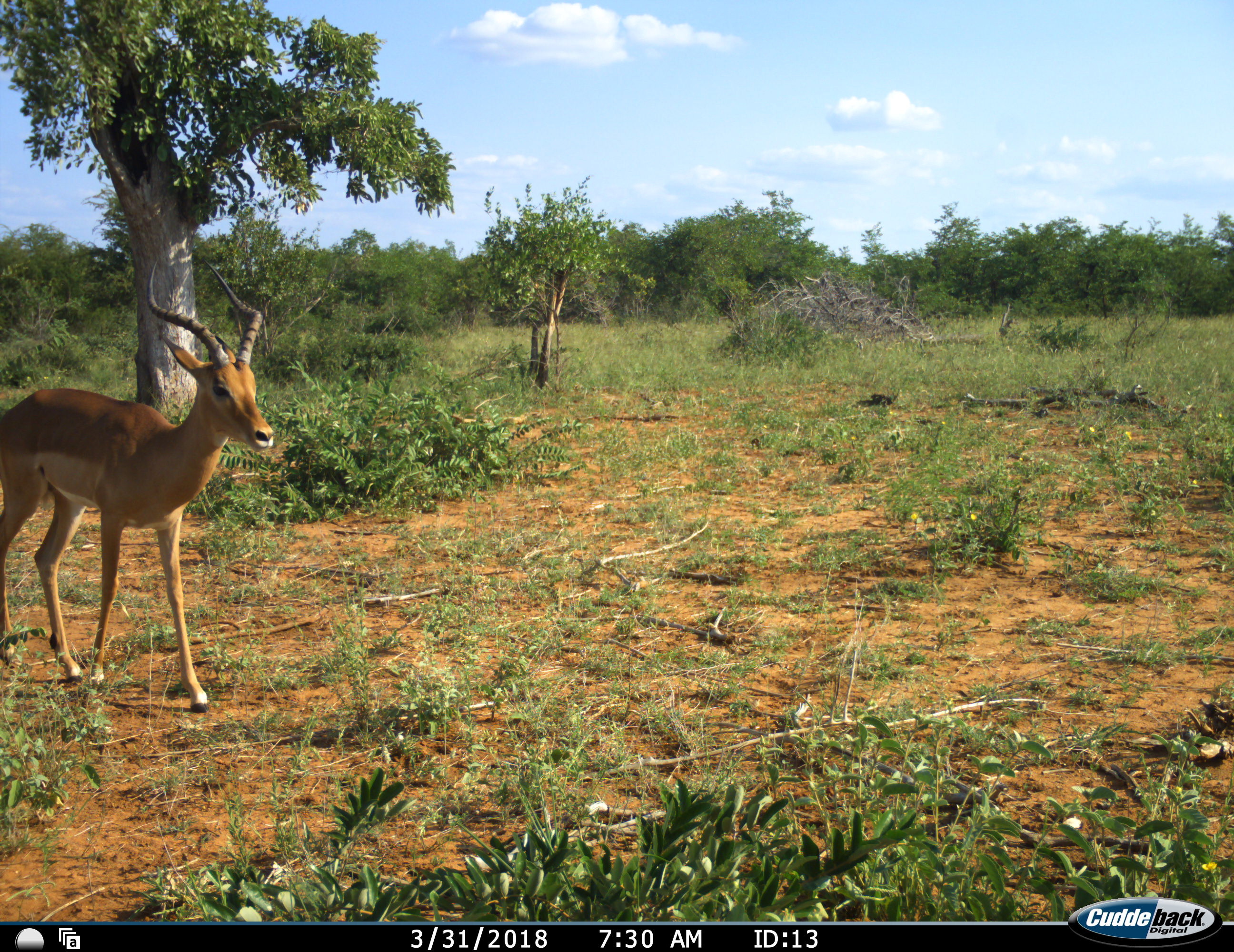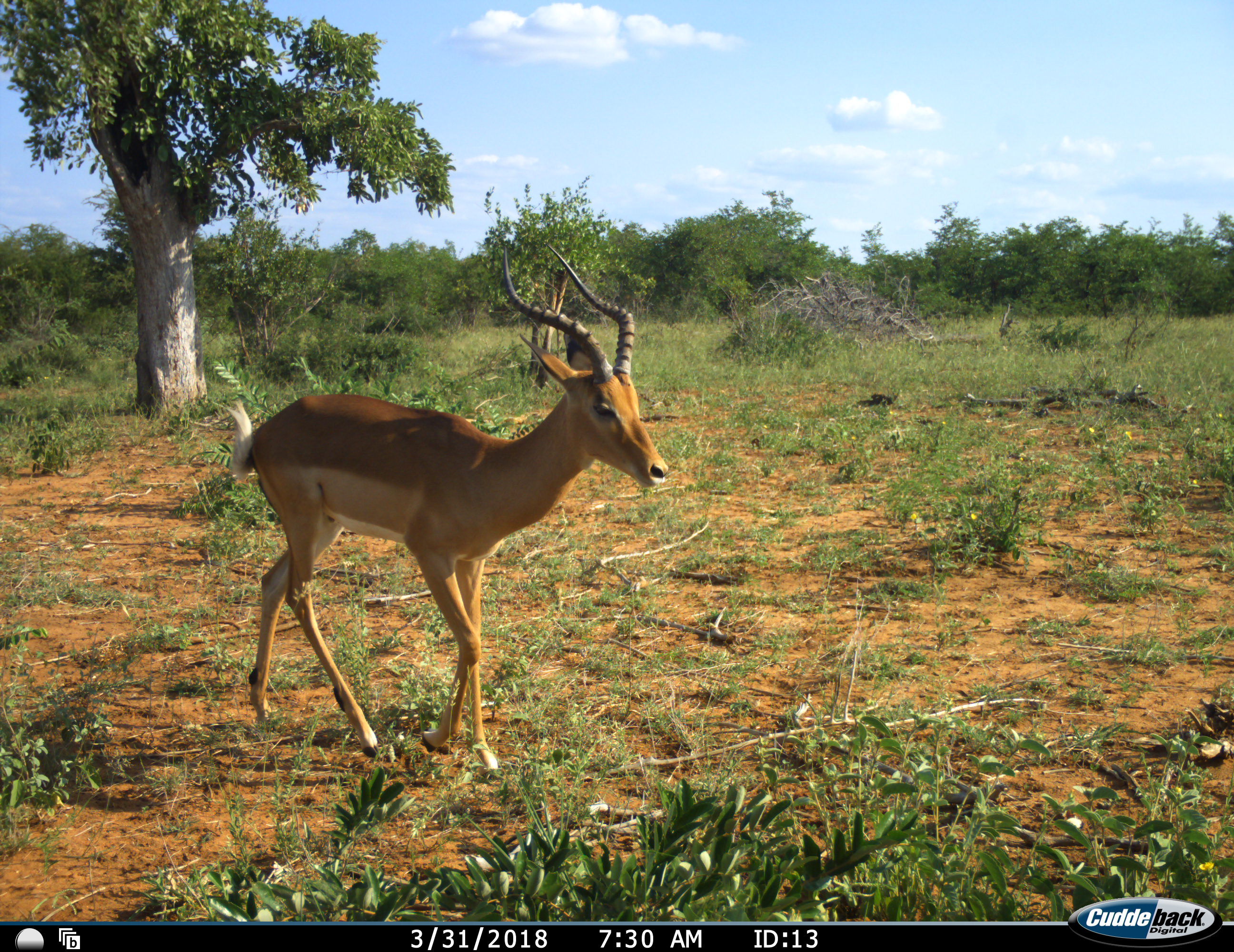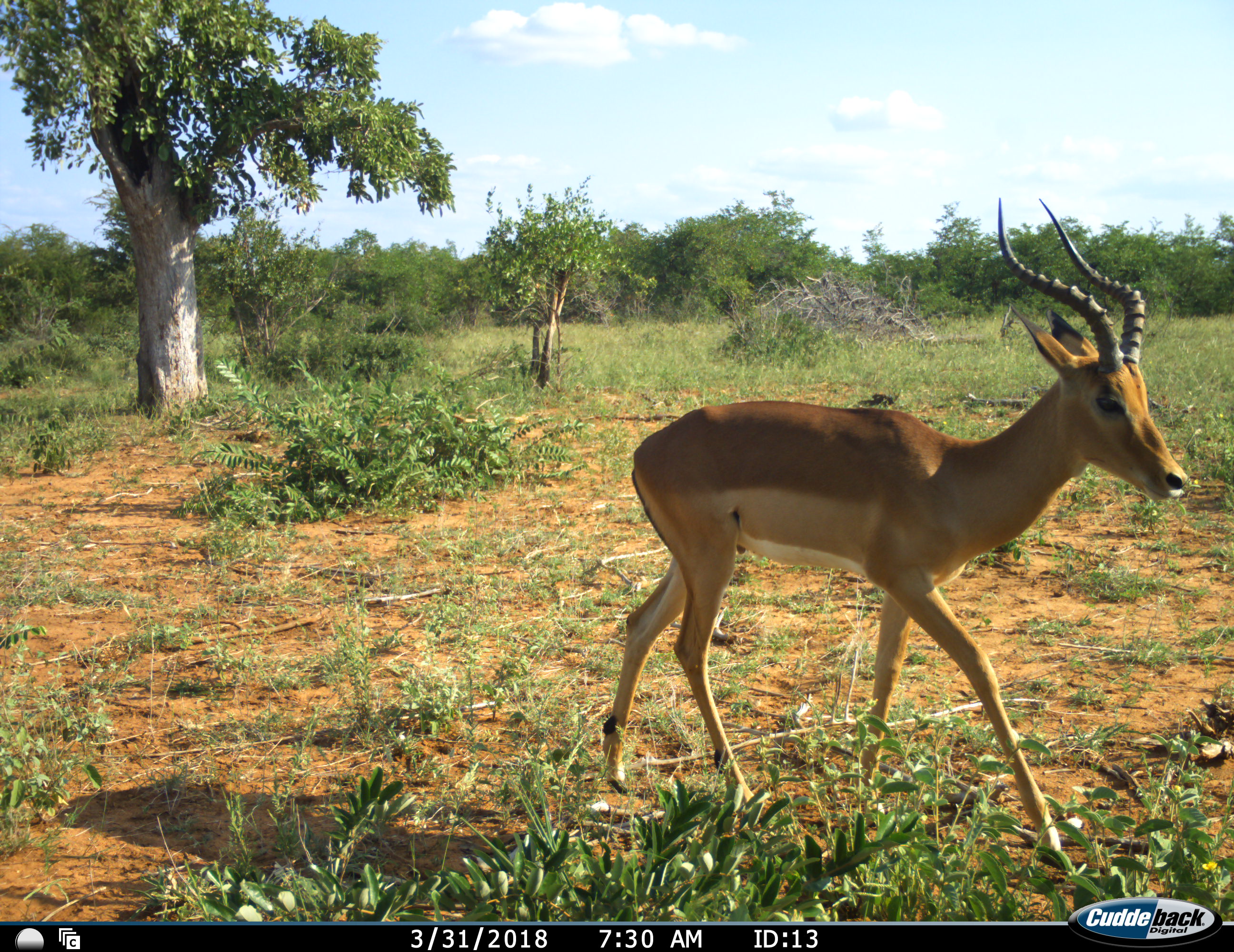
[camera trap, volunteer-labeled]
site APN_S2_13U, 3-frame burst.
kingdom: Animalia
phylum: Chordata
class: Mammalia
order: Artiodactyla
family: Bovidae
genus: Aepyceros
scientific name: Aepyceros melampus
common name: impala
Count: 1.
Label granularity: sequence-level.